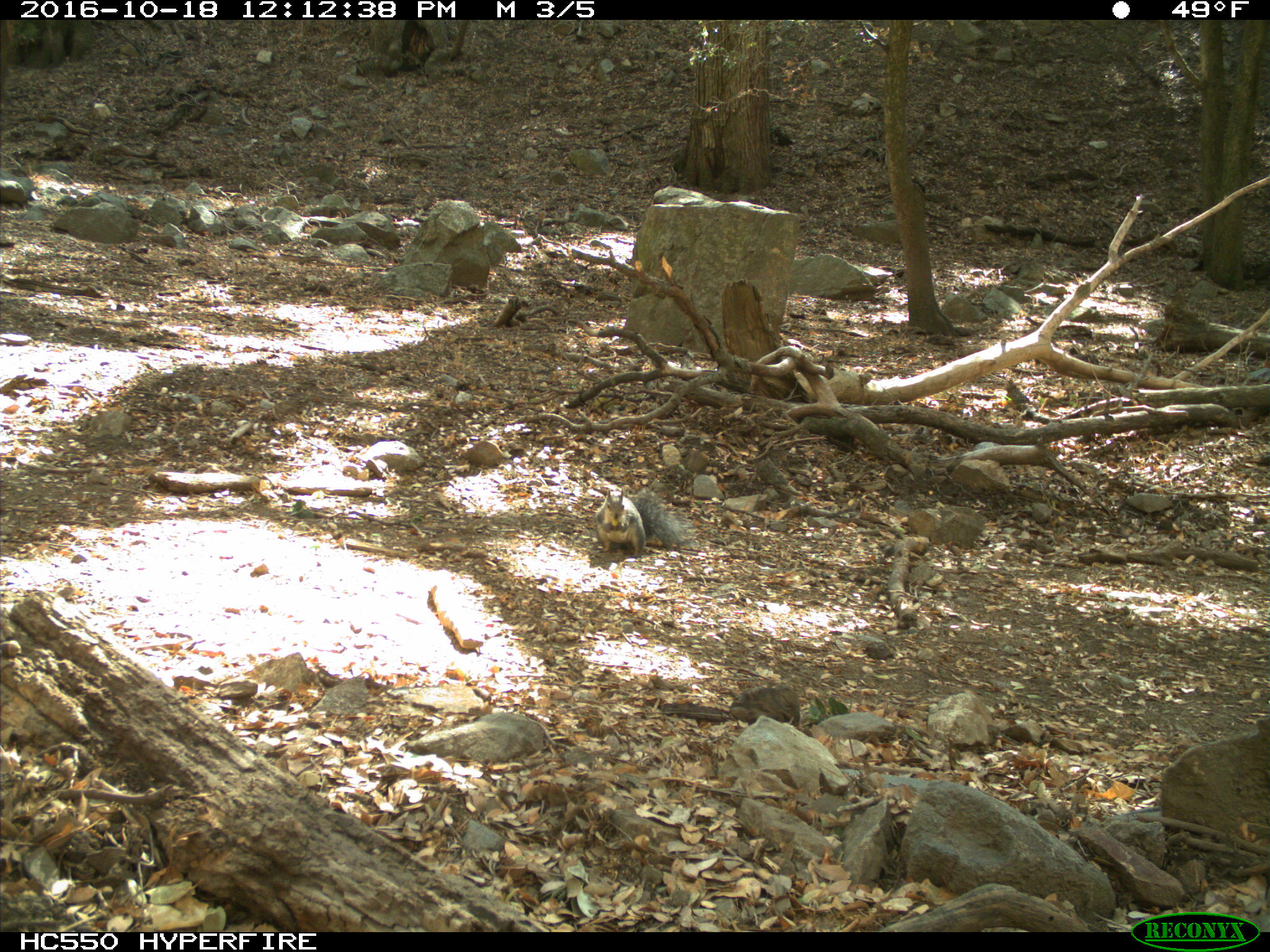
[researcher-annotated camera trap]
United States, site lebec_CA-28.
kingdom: Animalia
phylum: Chordata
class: Mammalia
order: Rodentia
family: Sciuridae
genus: Sciurus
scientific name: Sciurus carolinensis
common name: eastern gray squirrel